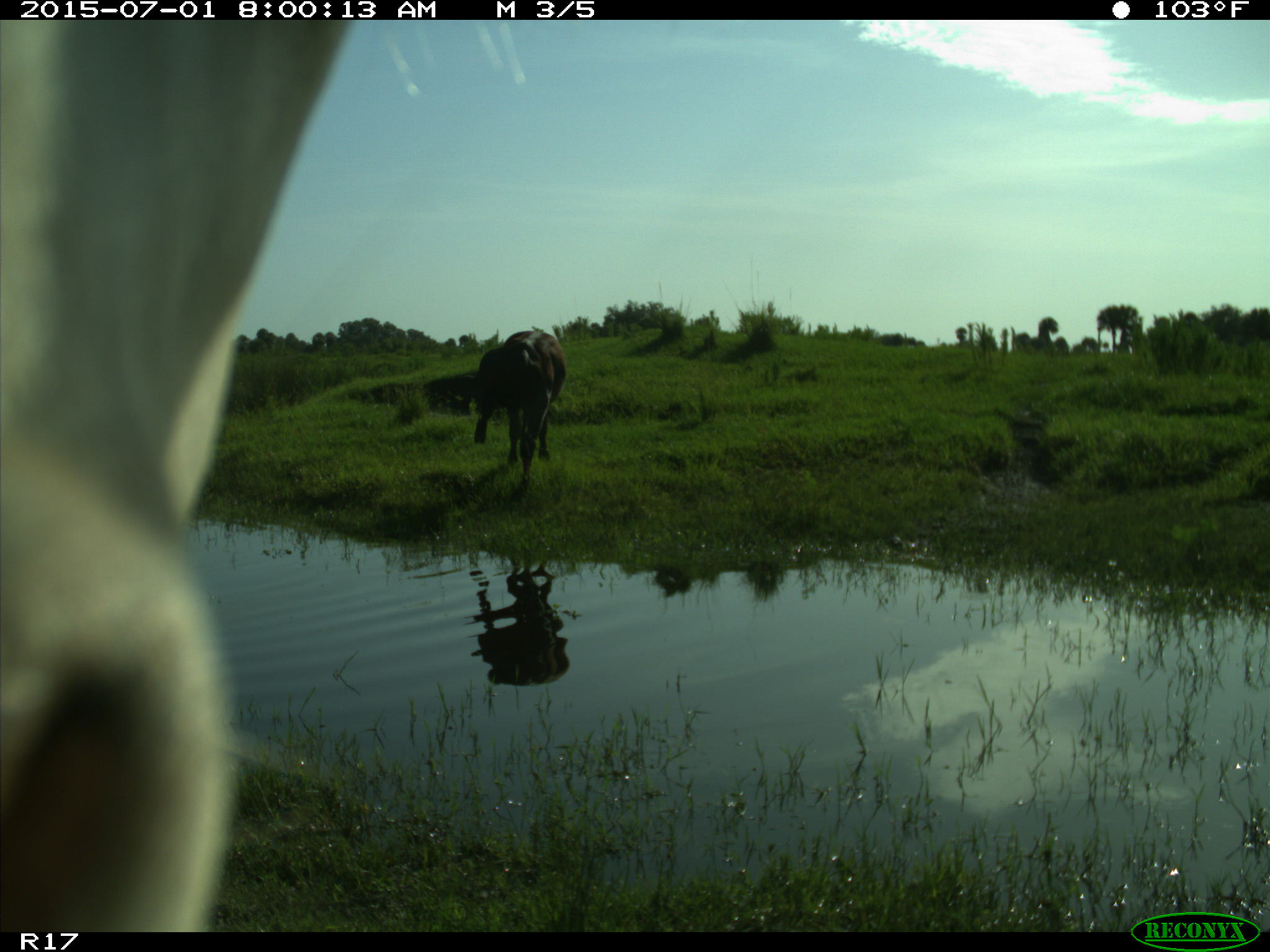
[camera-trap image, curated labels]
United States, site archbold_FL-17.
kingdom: Animalia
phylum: Chordata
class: Mammalia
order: Artiodactyla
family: Bovidae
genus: Bos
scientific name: Bos taurus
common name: domestic cow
Bos taurus (domestic cow).